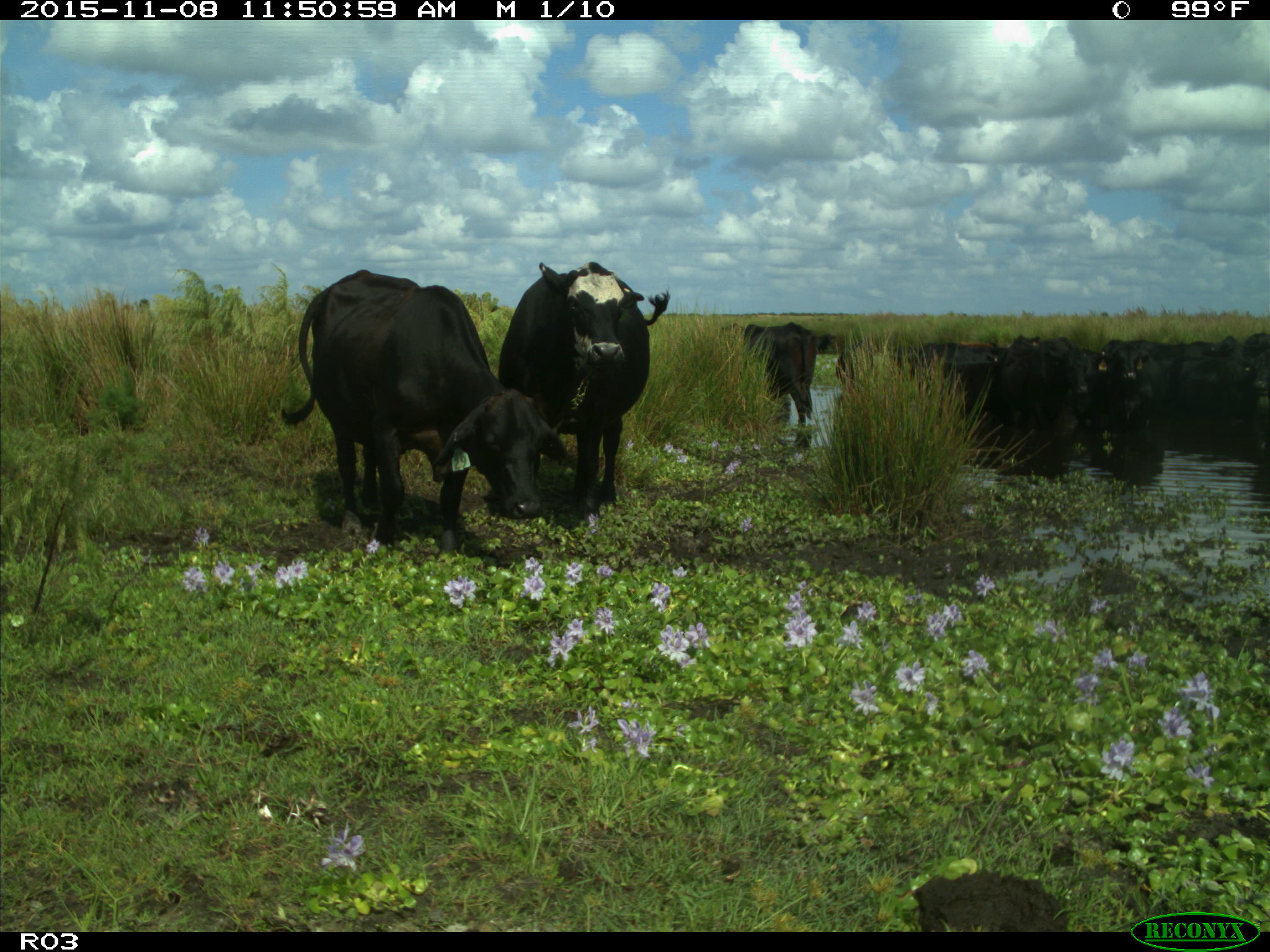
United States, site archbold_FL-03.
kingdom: Animalia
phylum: Chordata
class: Mammalia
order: Artiodactyla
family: Bovidae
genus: Bos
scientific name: Bos taurus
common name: domestic cow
Bos taurus (domestic cow).